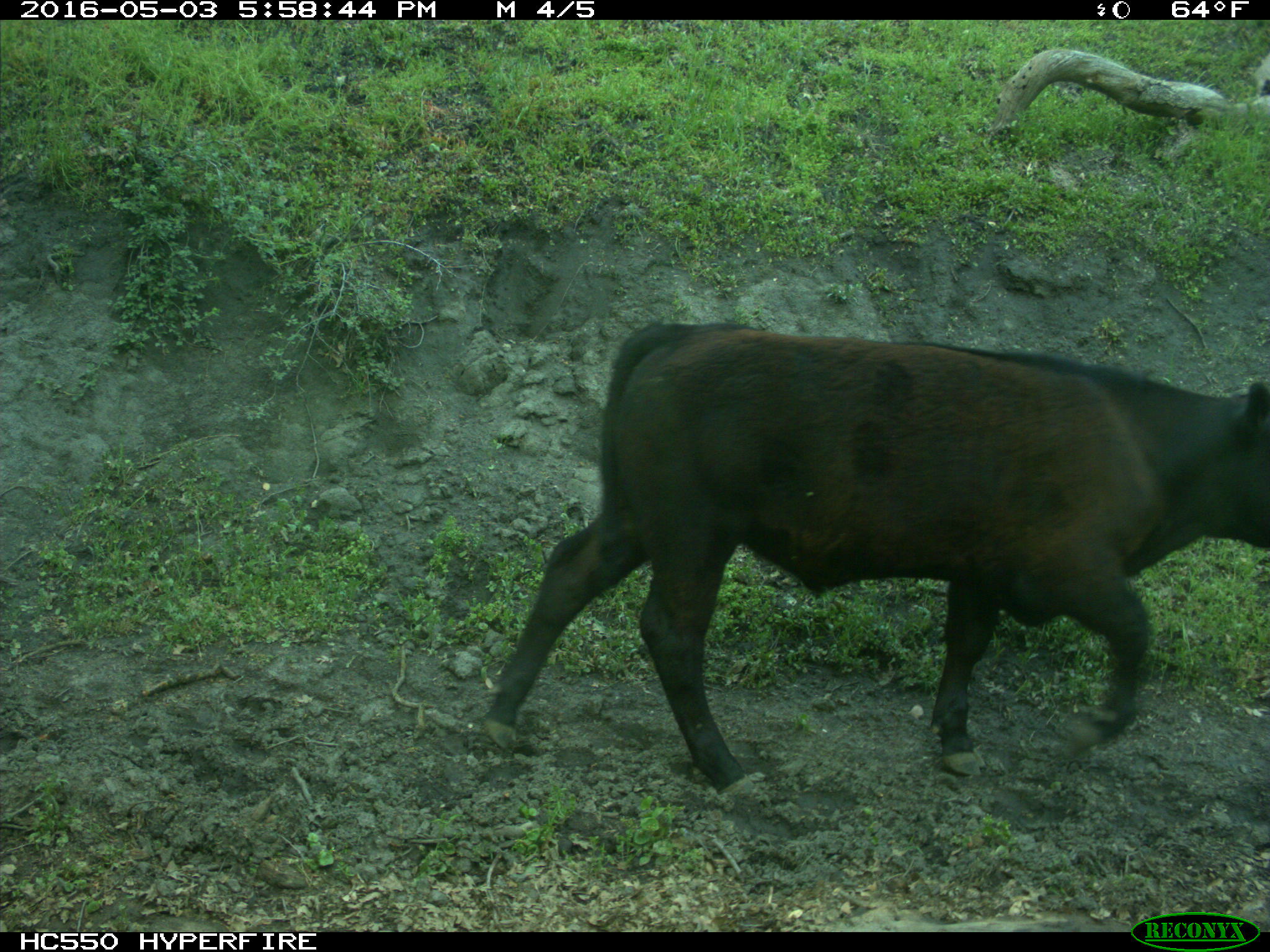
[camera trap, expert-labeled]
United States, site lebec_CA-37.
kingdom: Animalia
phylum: Chordata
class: Mammalia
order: Artiodactyla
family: Bovidae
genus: Bos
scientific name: Bos taurus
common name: domestic cow